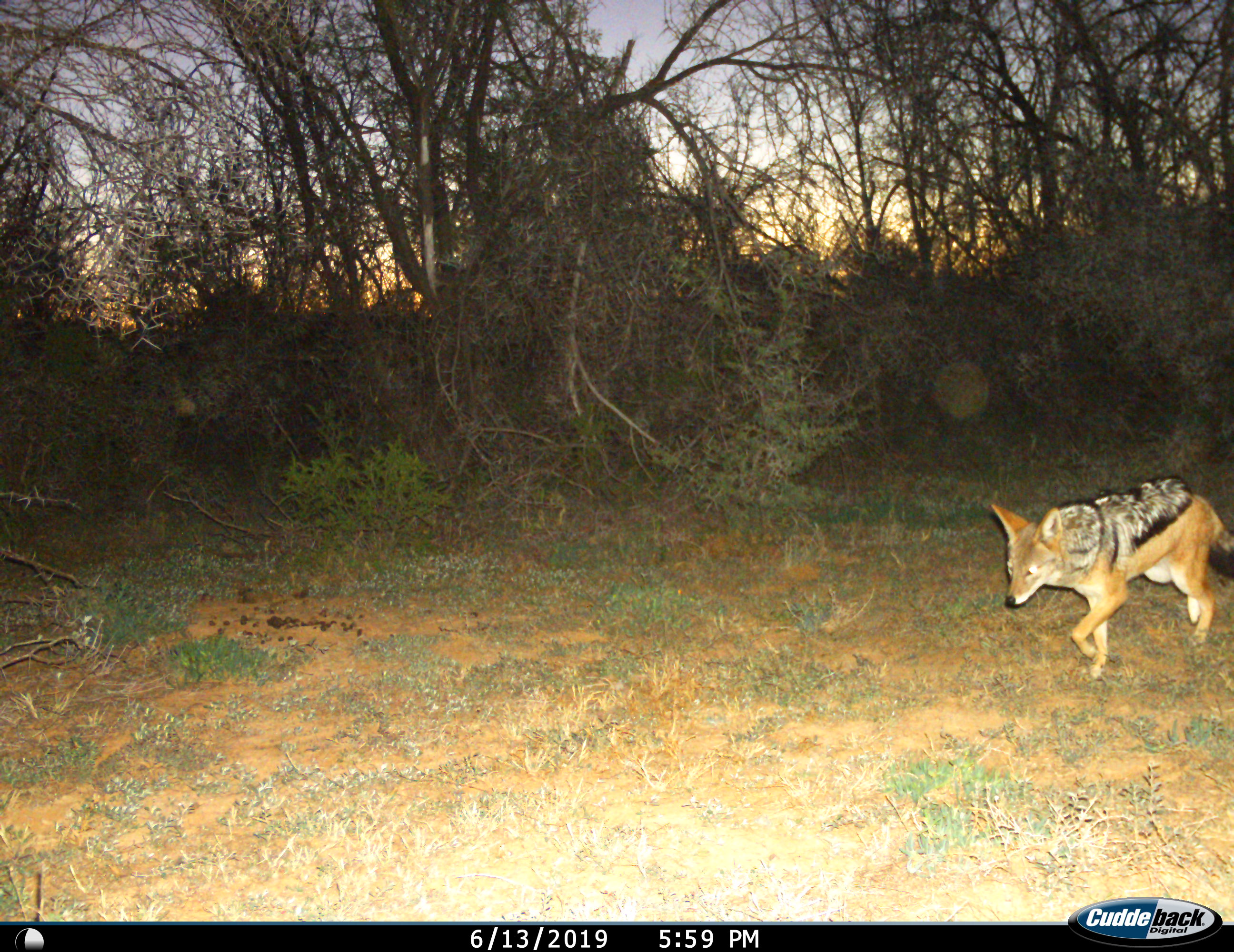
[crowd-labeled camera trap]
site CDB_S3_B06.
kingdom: Animalia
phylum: Chordata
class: Mammalia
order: Carnivora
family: Canidae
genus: Lupulella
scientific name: Lupulella mesomelas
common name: black-backed jackal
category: jackalblackbacked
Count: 1.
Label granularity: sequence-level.